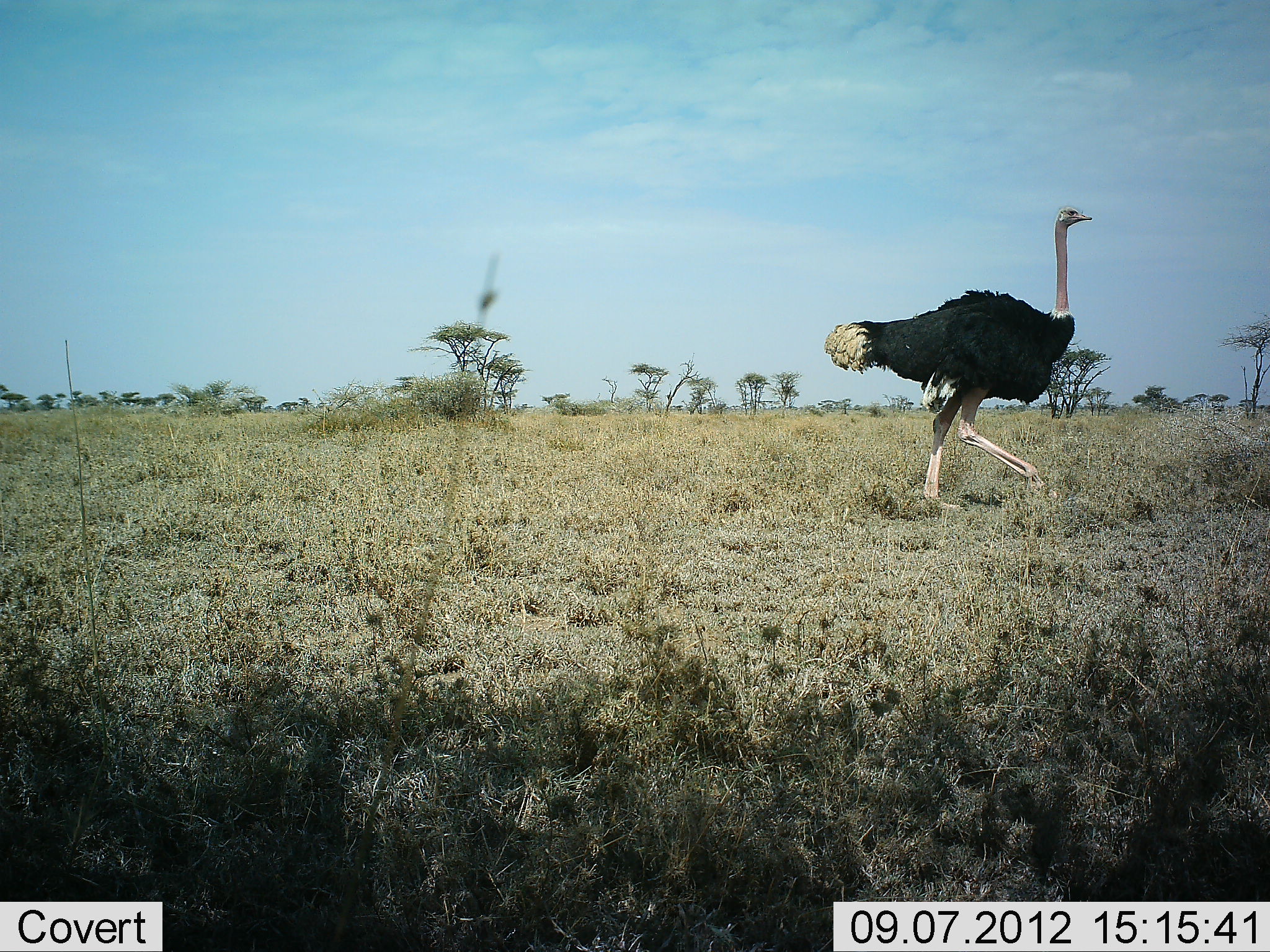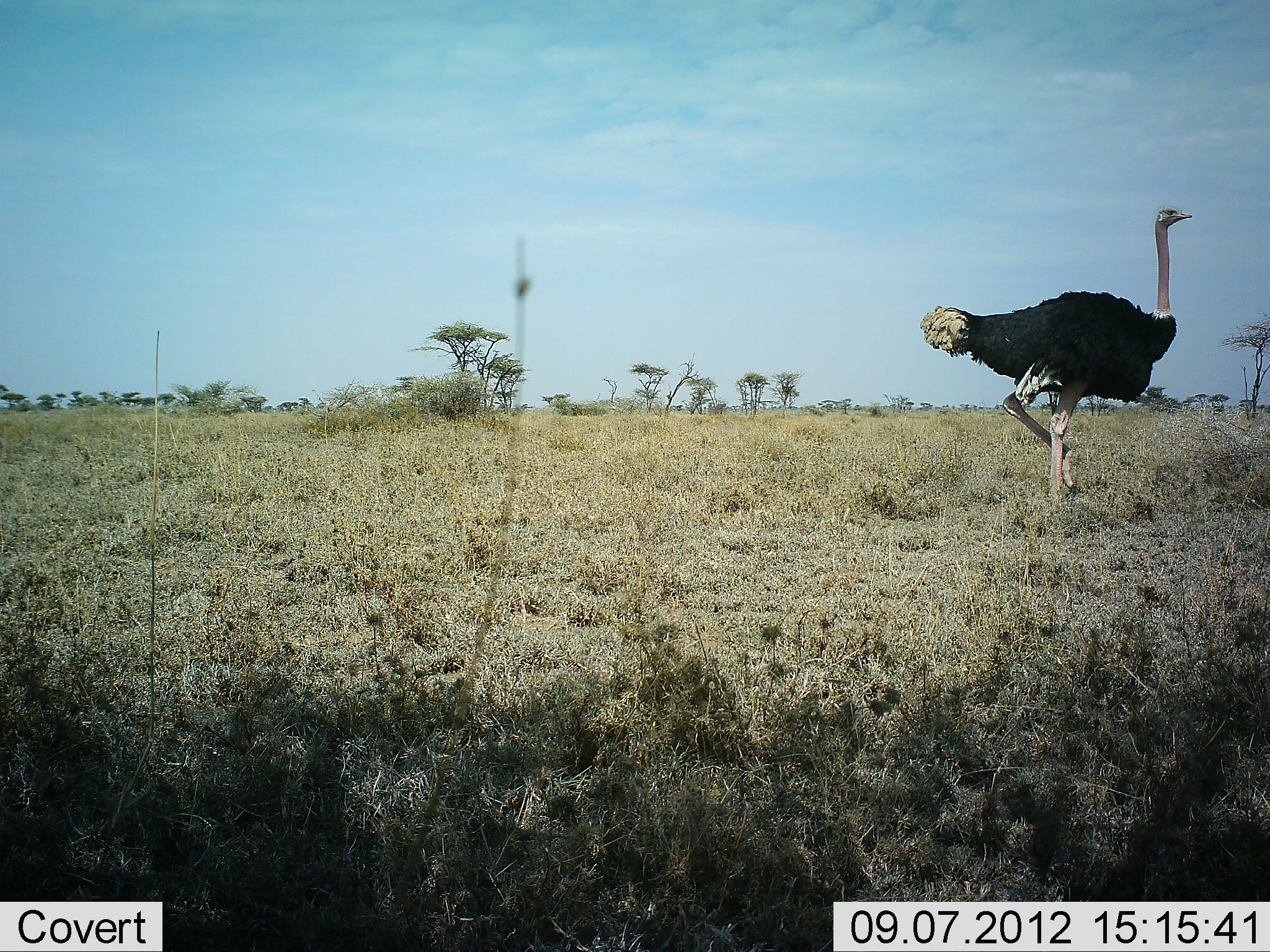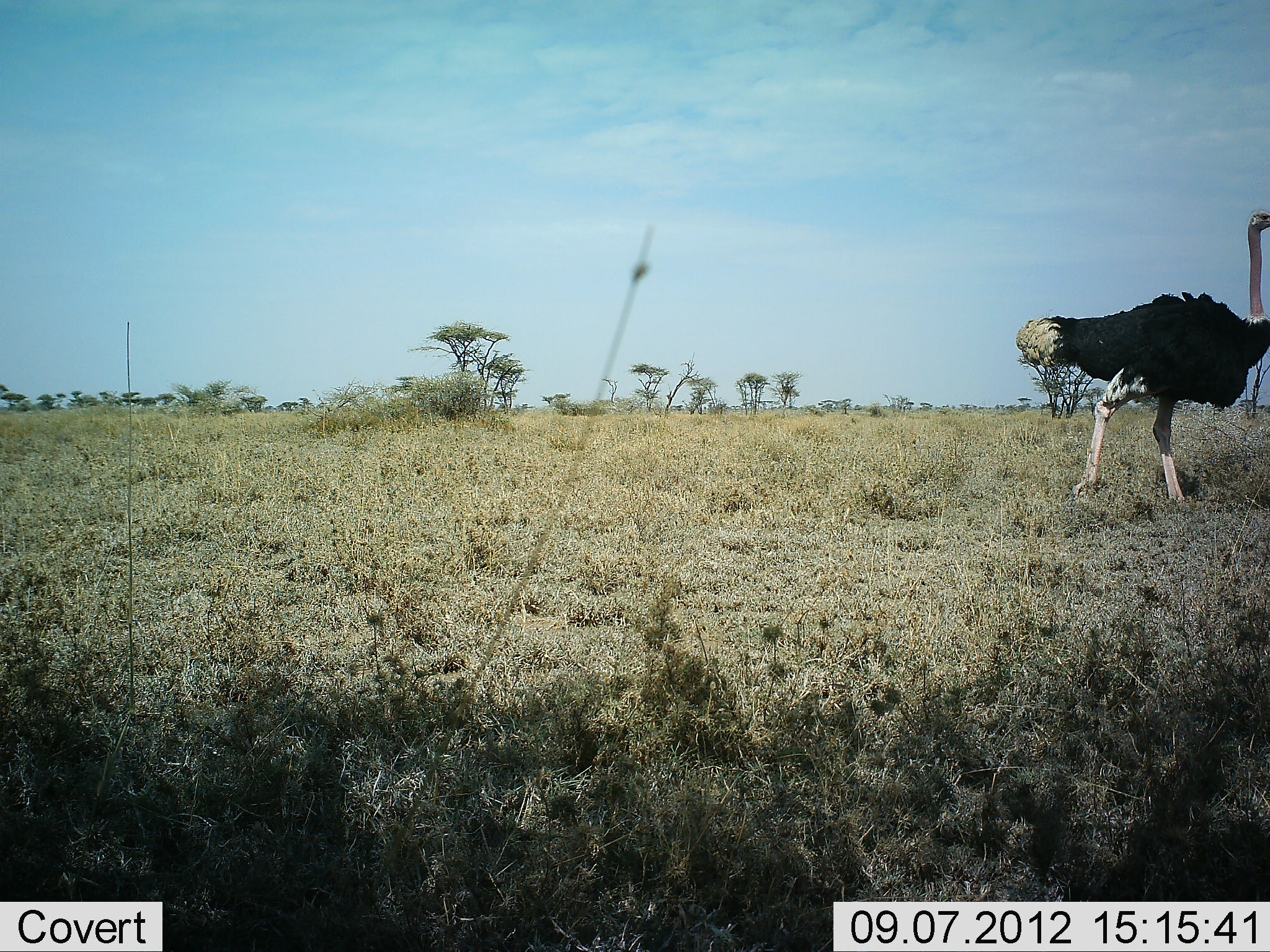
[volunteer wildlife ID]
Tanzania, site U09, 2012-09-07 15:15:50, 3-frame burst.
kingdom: Animalia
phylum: Chordata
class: Aves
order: Struthioniformes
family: Struthionidae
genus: Struthio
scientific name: Struthio camelus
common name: ostrich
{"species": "ostrich (Struthio camelus)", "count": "1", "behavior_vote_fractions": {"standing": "0%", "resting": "0%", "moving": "100%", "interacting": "0%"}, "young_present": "0%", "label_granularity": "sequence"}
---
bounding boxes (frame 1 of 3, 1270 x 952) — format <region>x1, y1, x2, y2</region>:
animal: <region>824, 206, 1092, 508</region>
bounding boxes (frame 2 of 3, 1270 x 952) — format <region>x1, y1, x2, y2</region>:
animal: <region>918, 206, 1194, 507</region>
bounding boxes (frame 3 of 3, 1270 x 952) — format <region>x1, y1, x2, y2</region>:
animal: <region>1014, 210, 1270, 504</region>